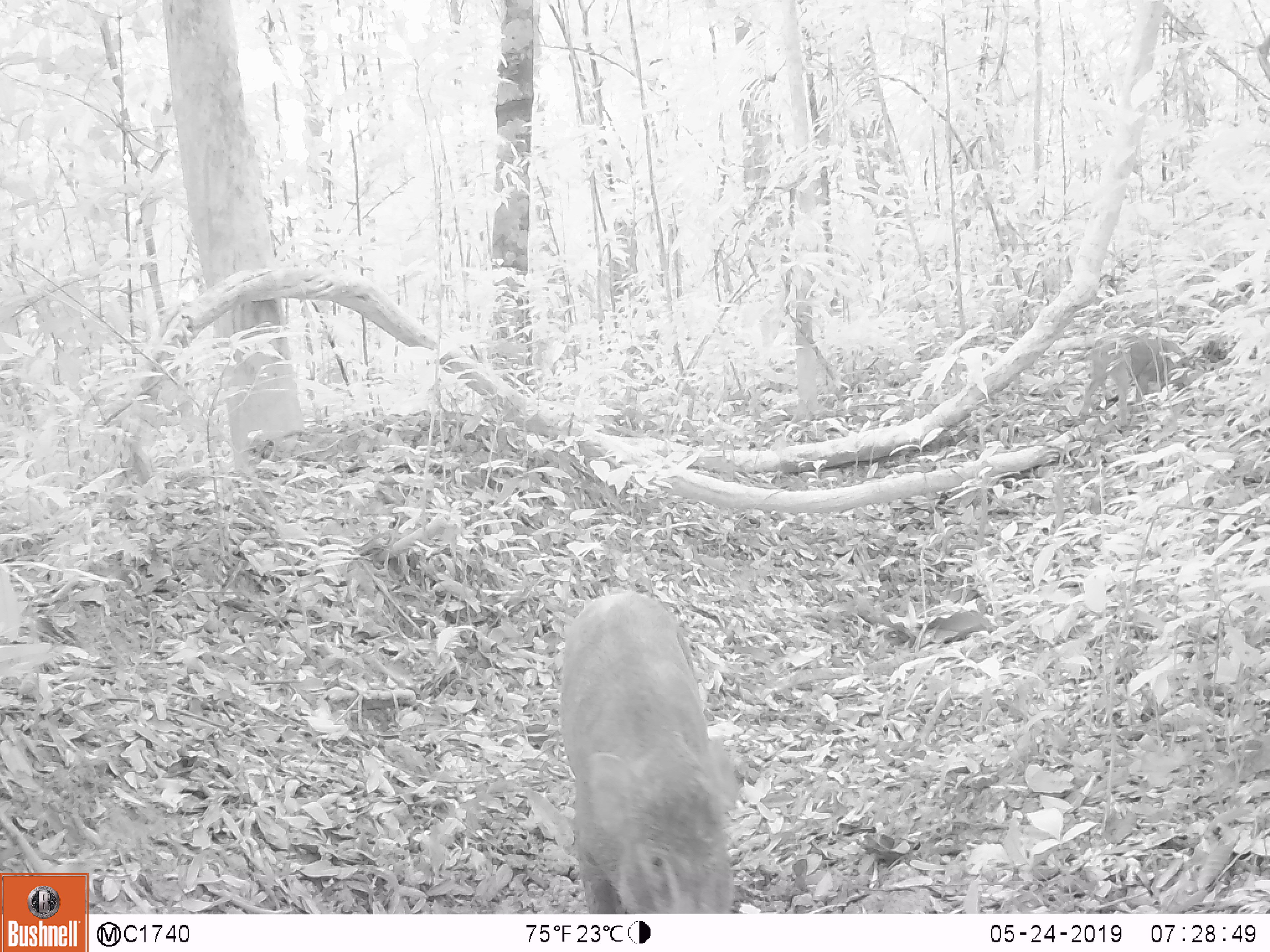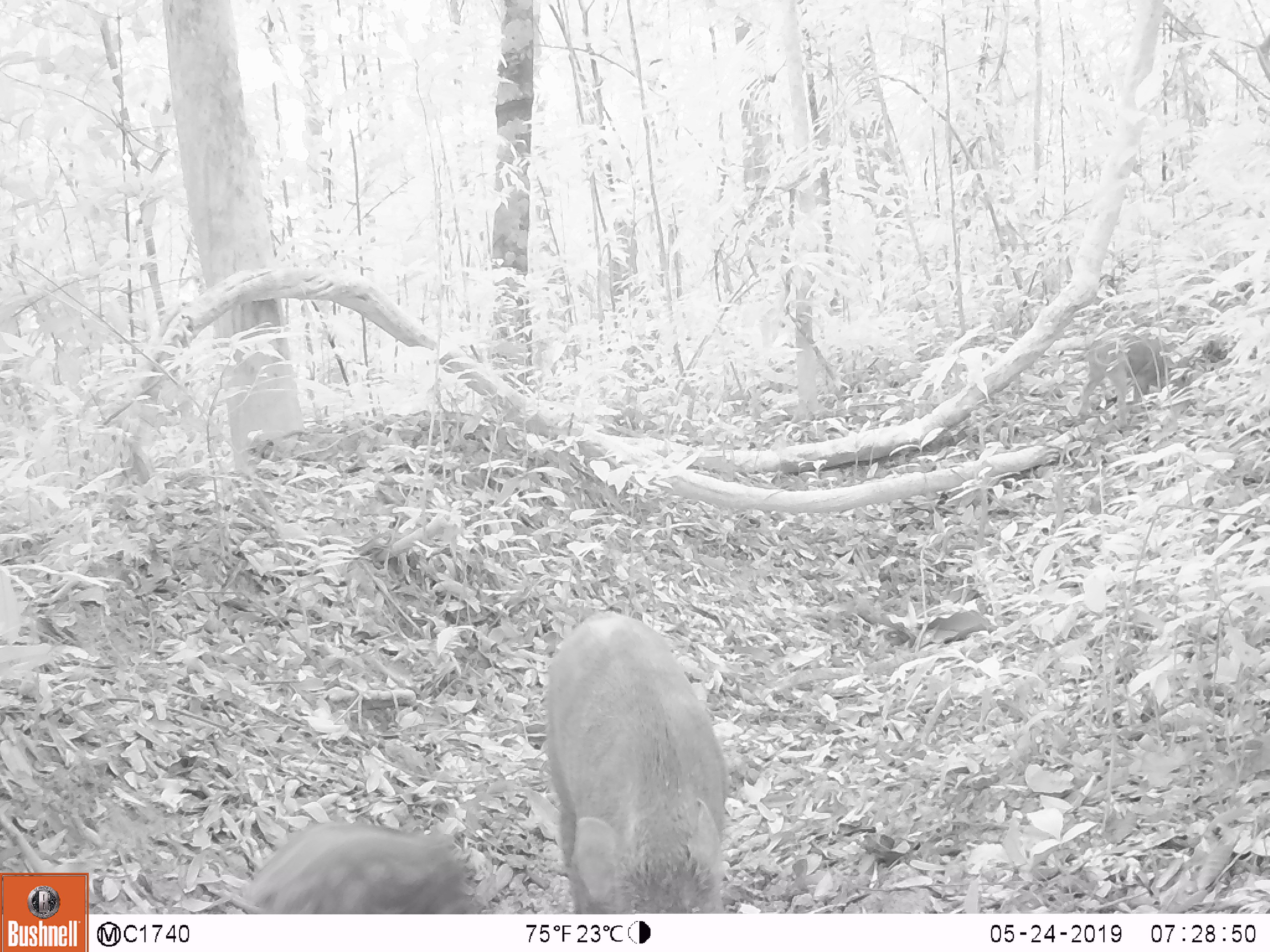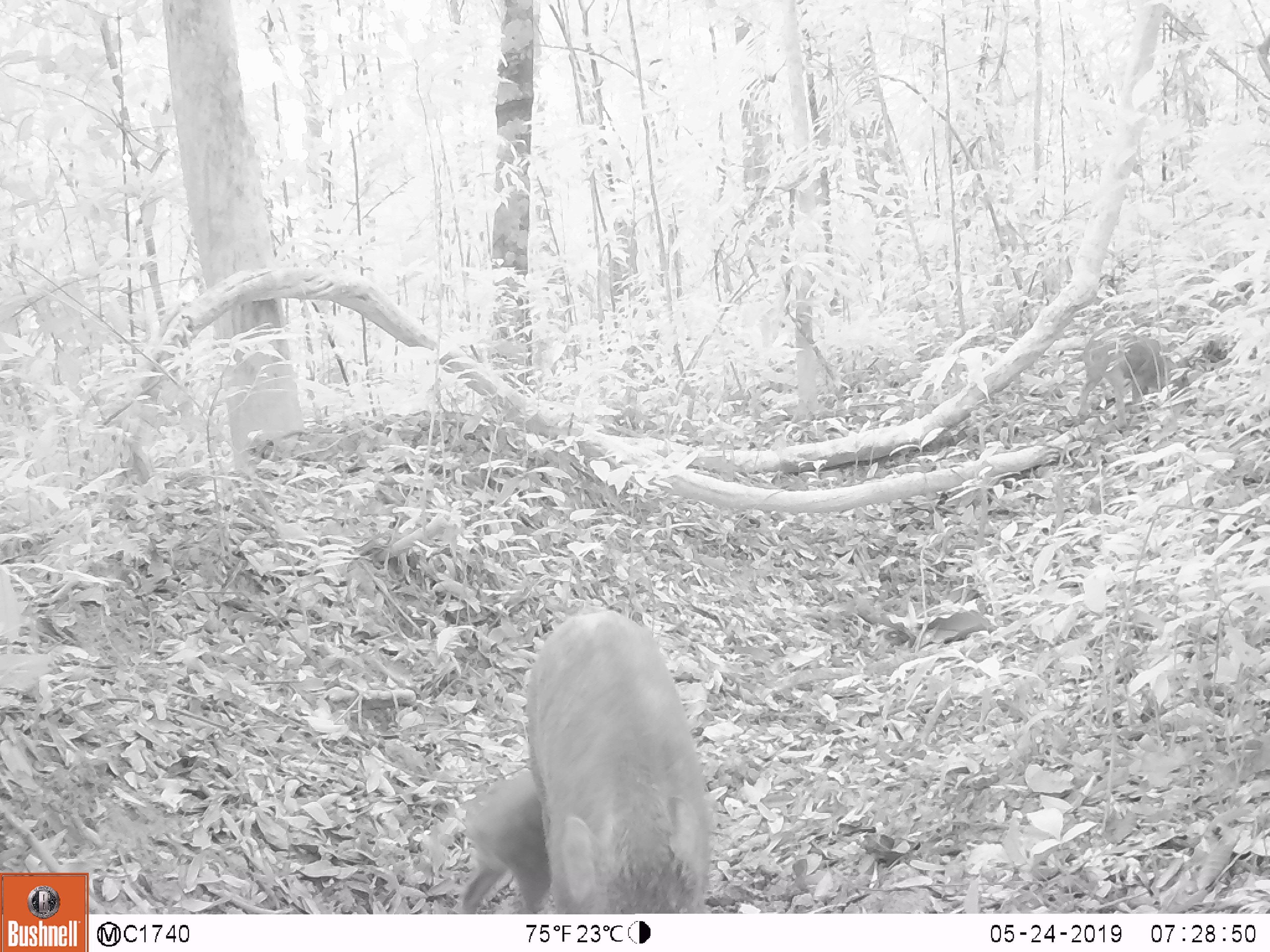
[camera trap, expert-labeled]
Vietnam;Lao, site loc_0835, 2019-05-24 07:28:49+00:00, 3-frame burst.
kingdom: Animalia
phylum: Chordata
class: Mammalia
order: Artiodactyla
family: Suidae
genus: Sus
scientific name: Sus scrofa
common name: eurasian wild pig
Eurasian wild pig (Sus scrofa). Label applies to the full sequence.